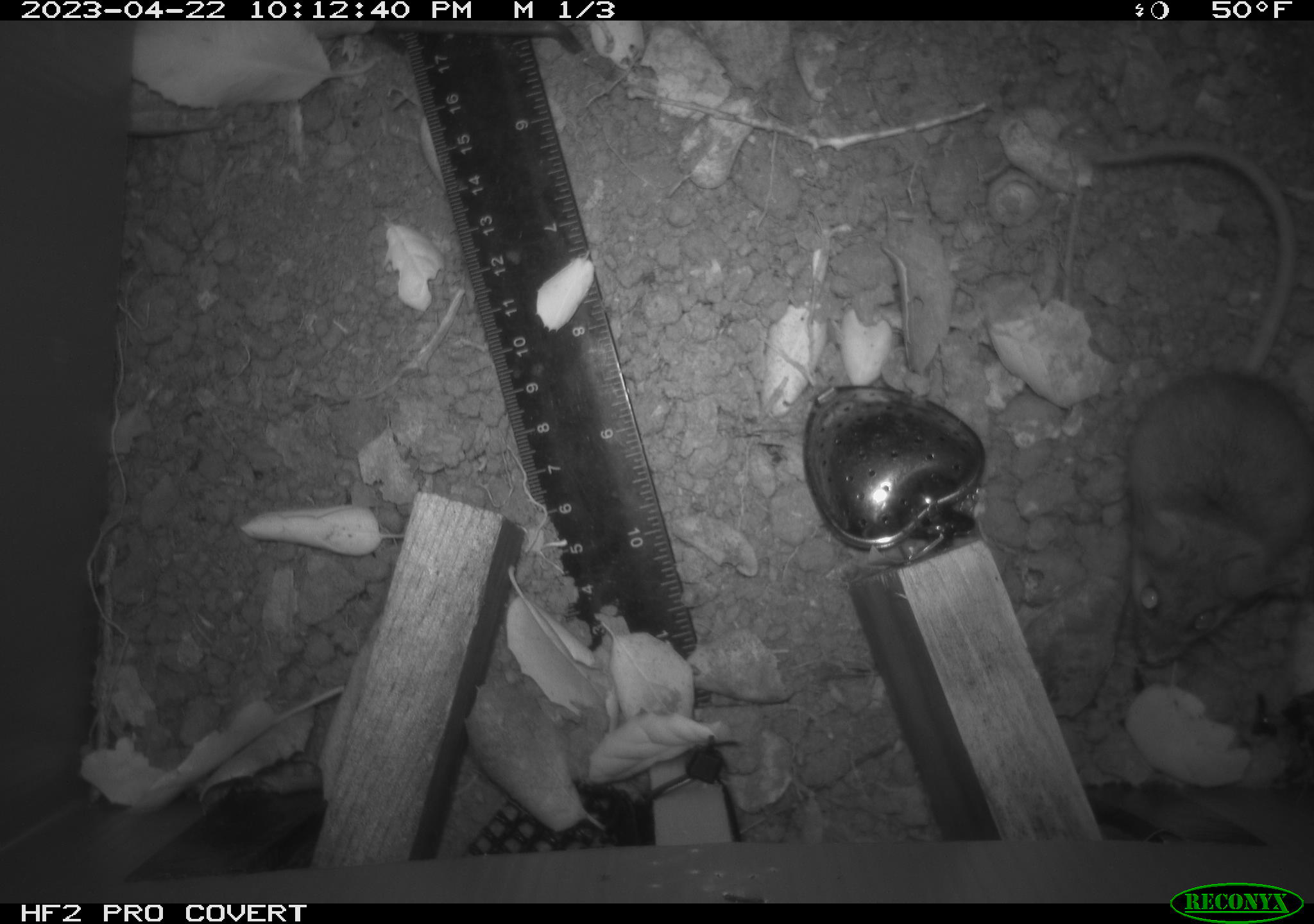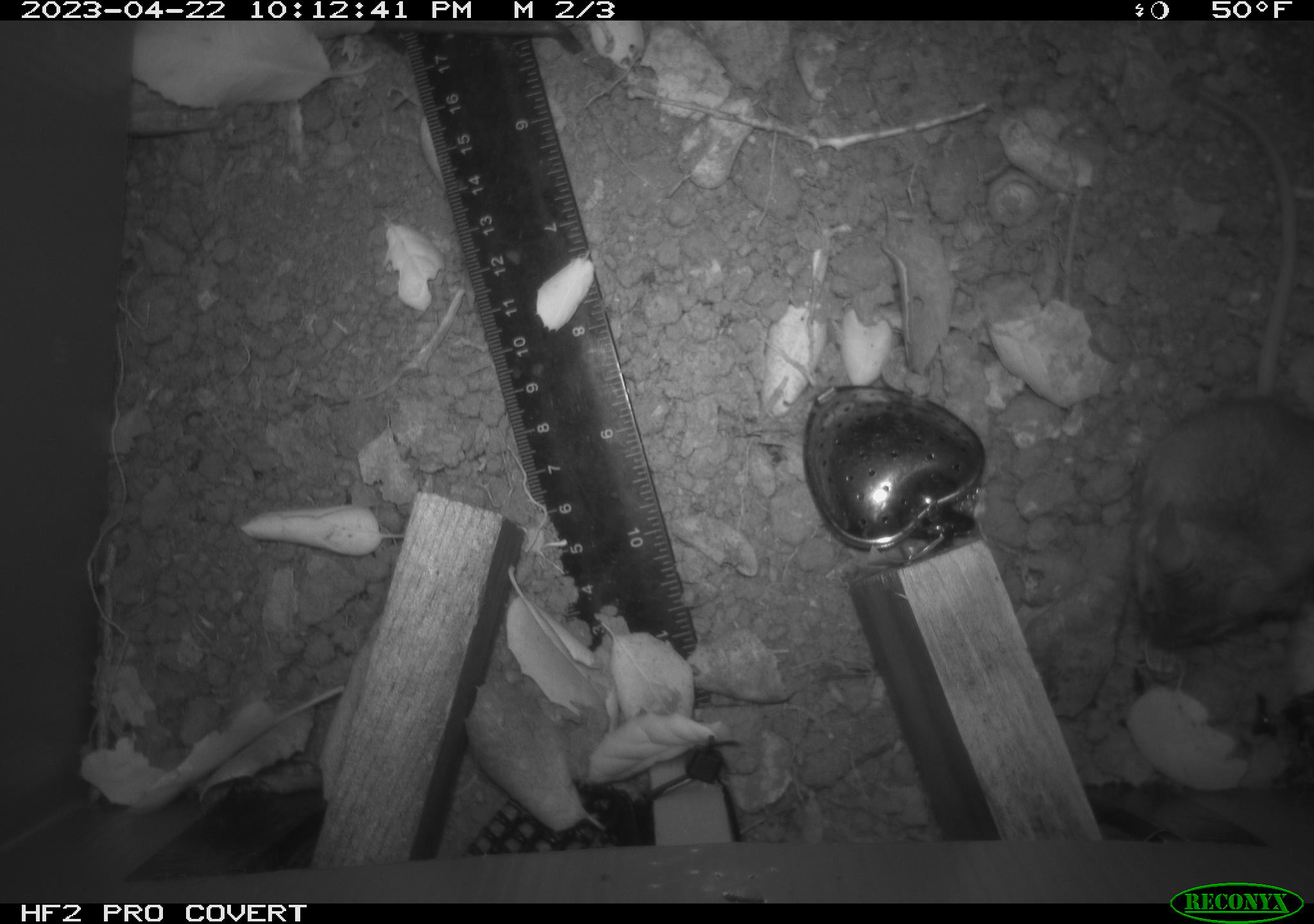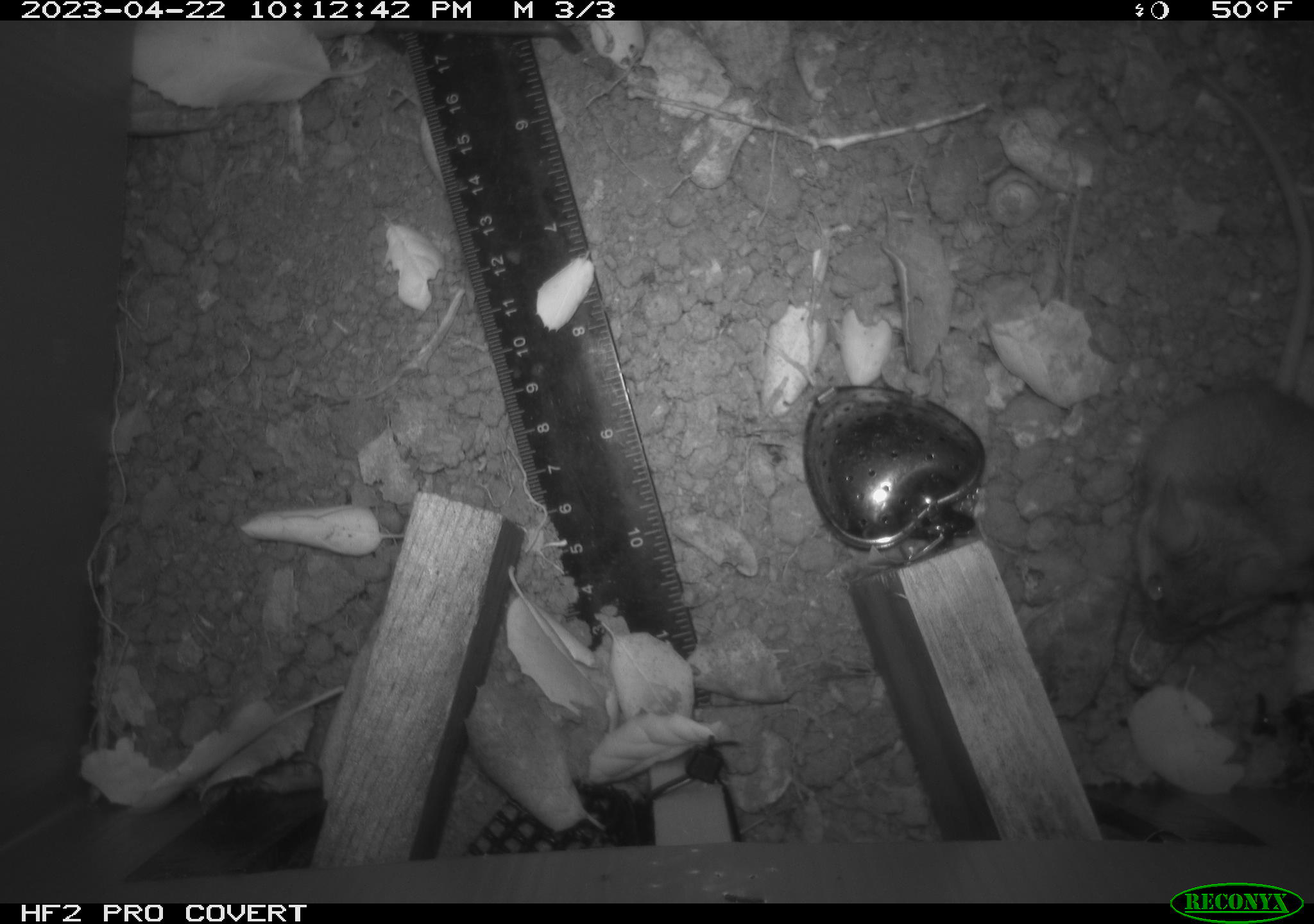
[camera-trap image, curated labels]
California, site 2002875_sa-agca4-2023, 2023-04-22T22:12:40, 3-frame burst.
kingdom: Animalia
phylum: Chordata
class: Mammalia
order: Rodentia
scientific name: Rodentia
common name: mouse species